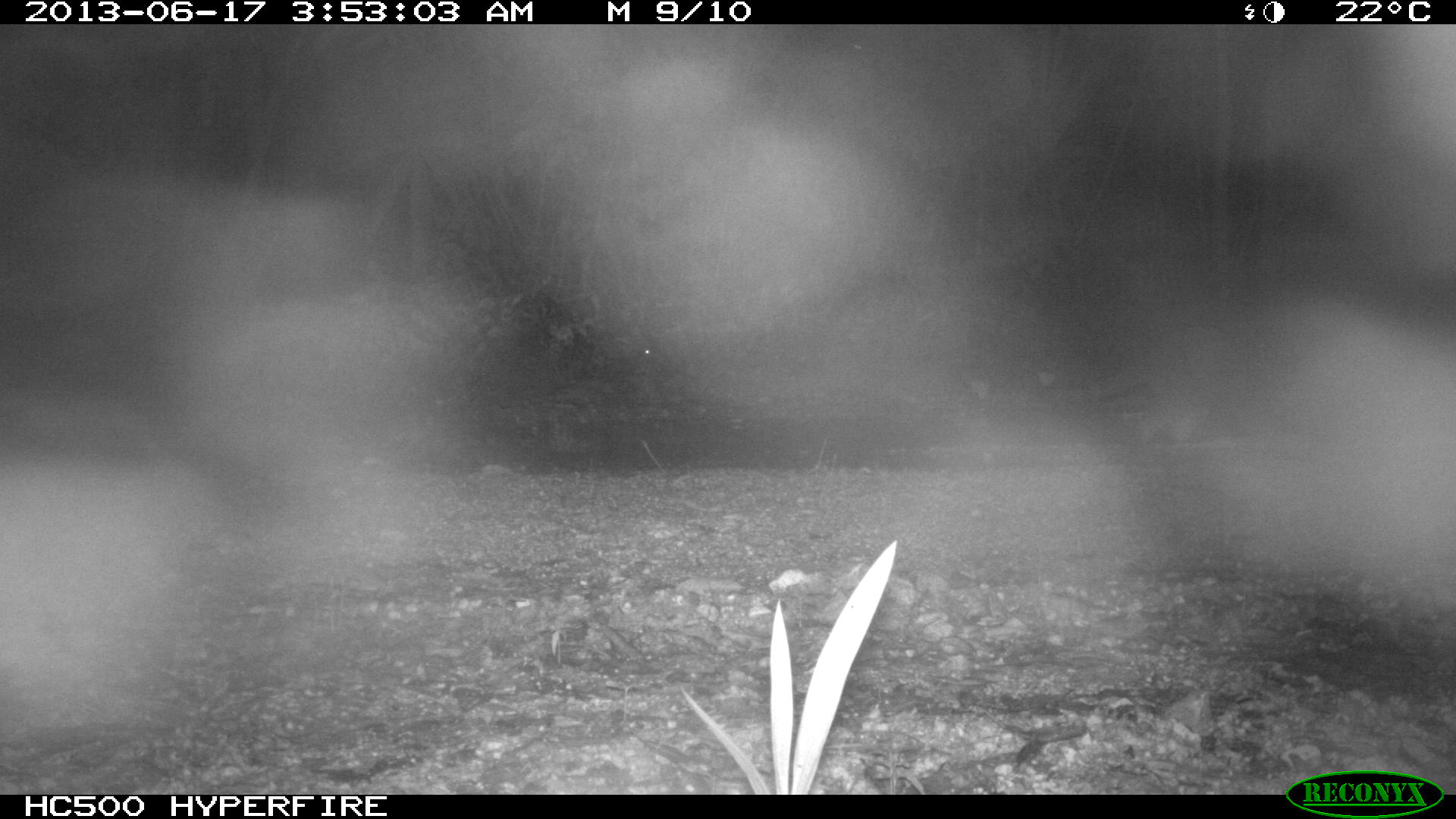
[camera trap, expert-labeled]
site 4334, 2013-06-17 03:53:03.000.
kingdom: Animalia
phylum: Chordata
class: Mammalia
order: Carnivora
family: Procyonidae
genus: Procyon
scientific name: Procyon lotor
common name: common raccoon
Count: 1.